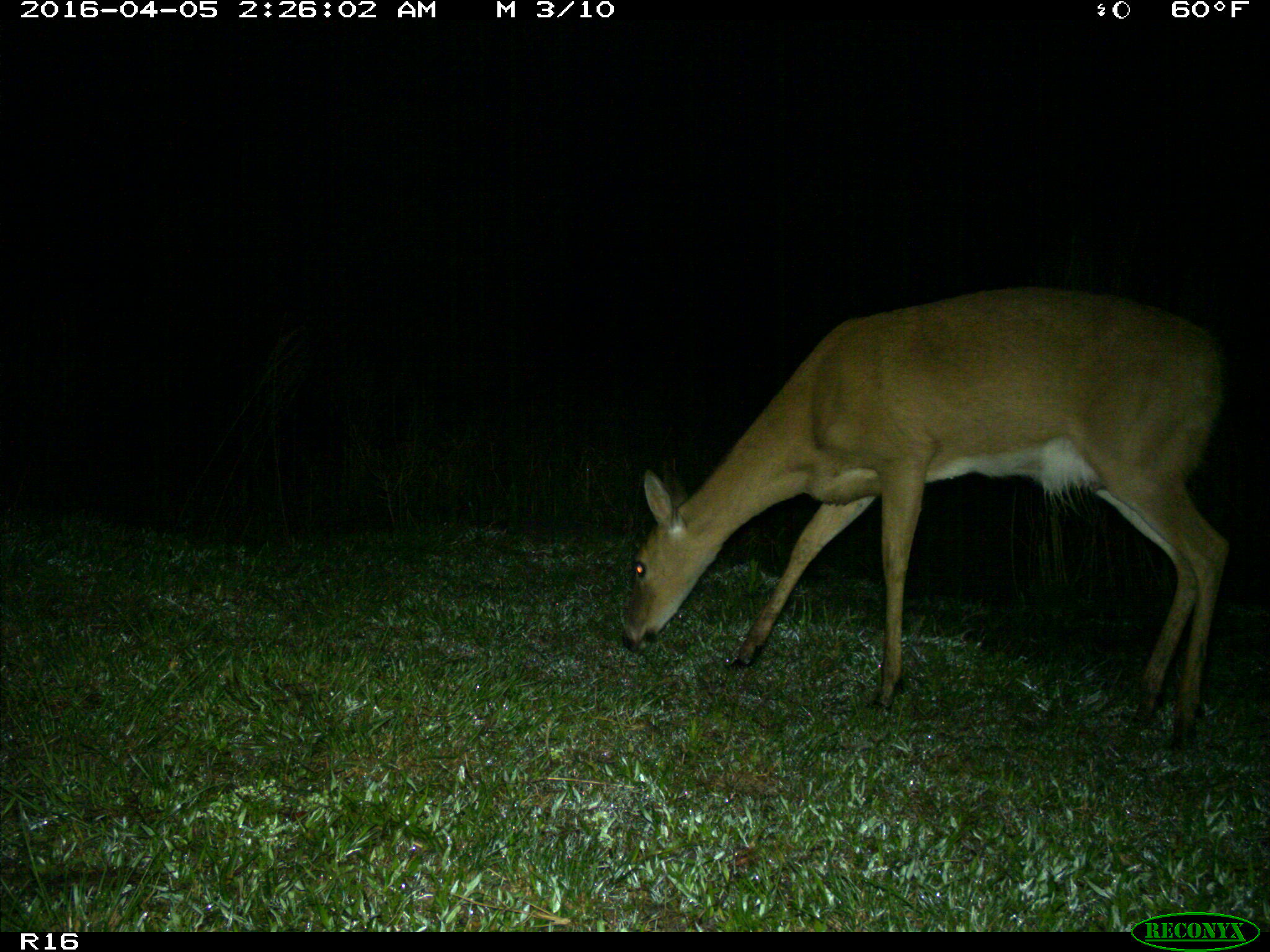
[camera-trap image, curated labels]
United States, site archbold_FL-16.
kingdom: Animalia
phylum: Chordata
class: Mammalia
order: Artiodactyla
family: Cervidae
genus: Odocoileus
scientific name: Odocoileus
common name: deer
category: unidentified deer